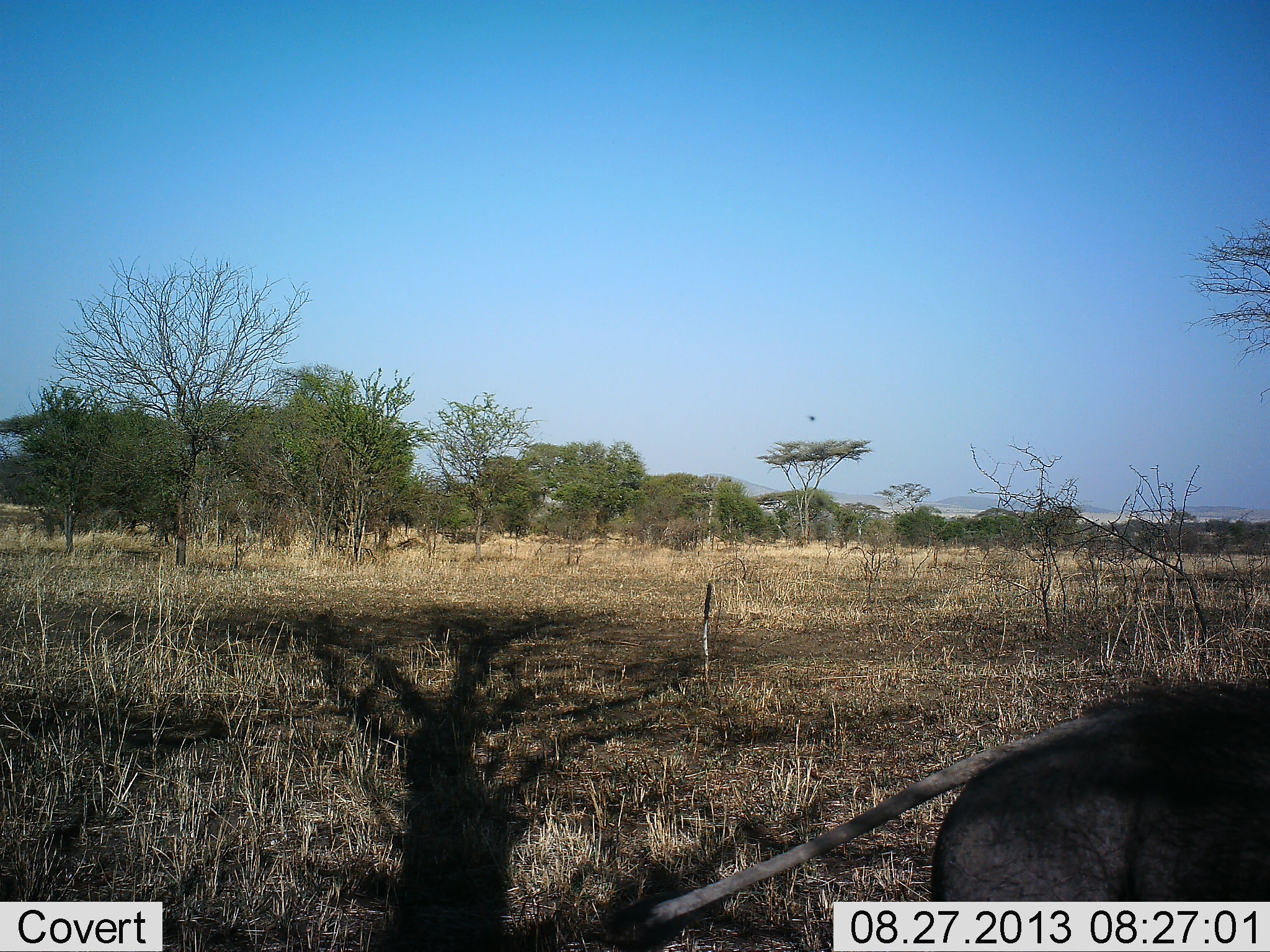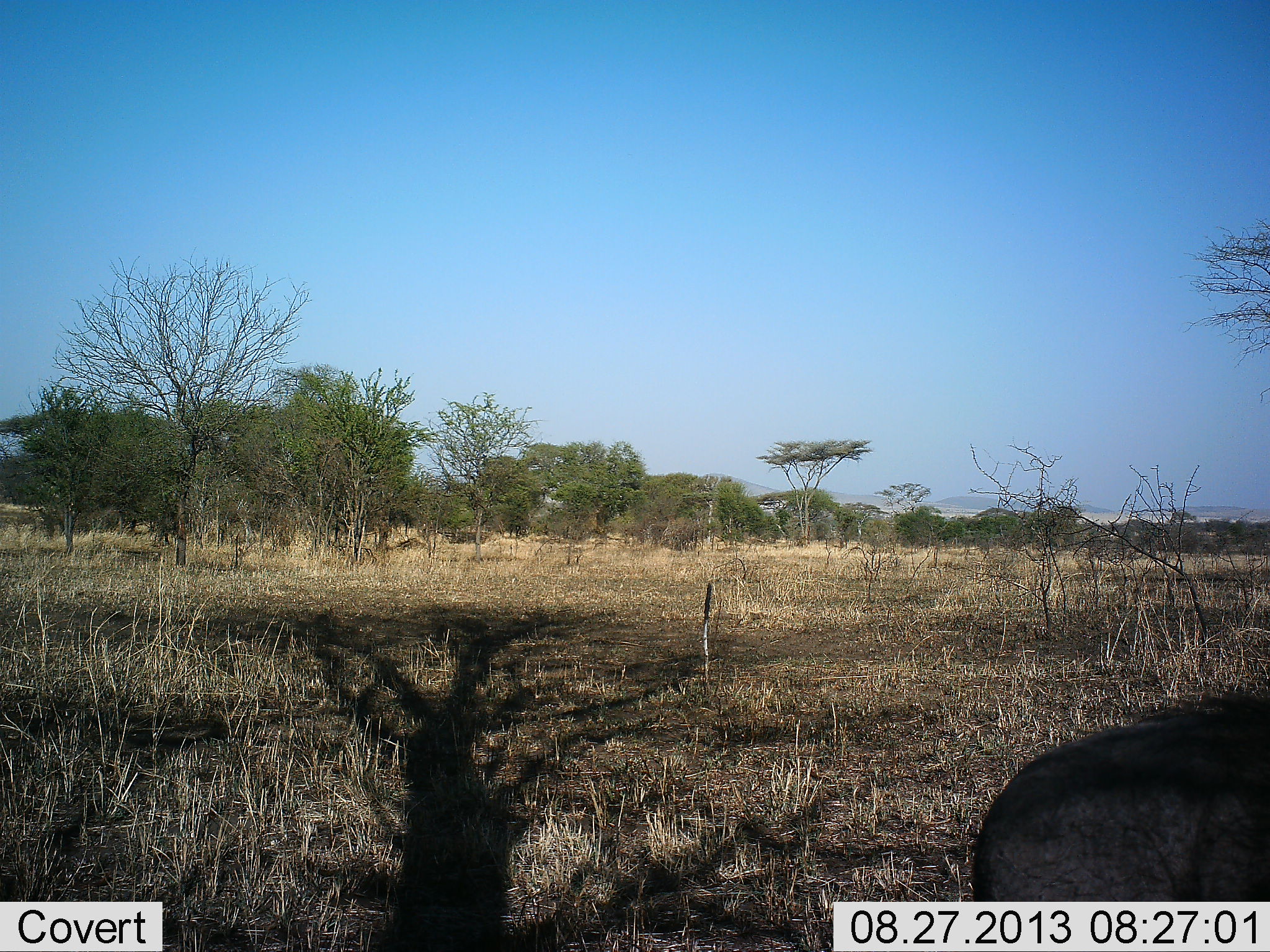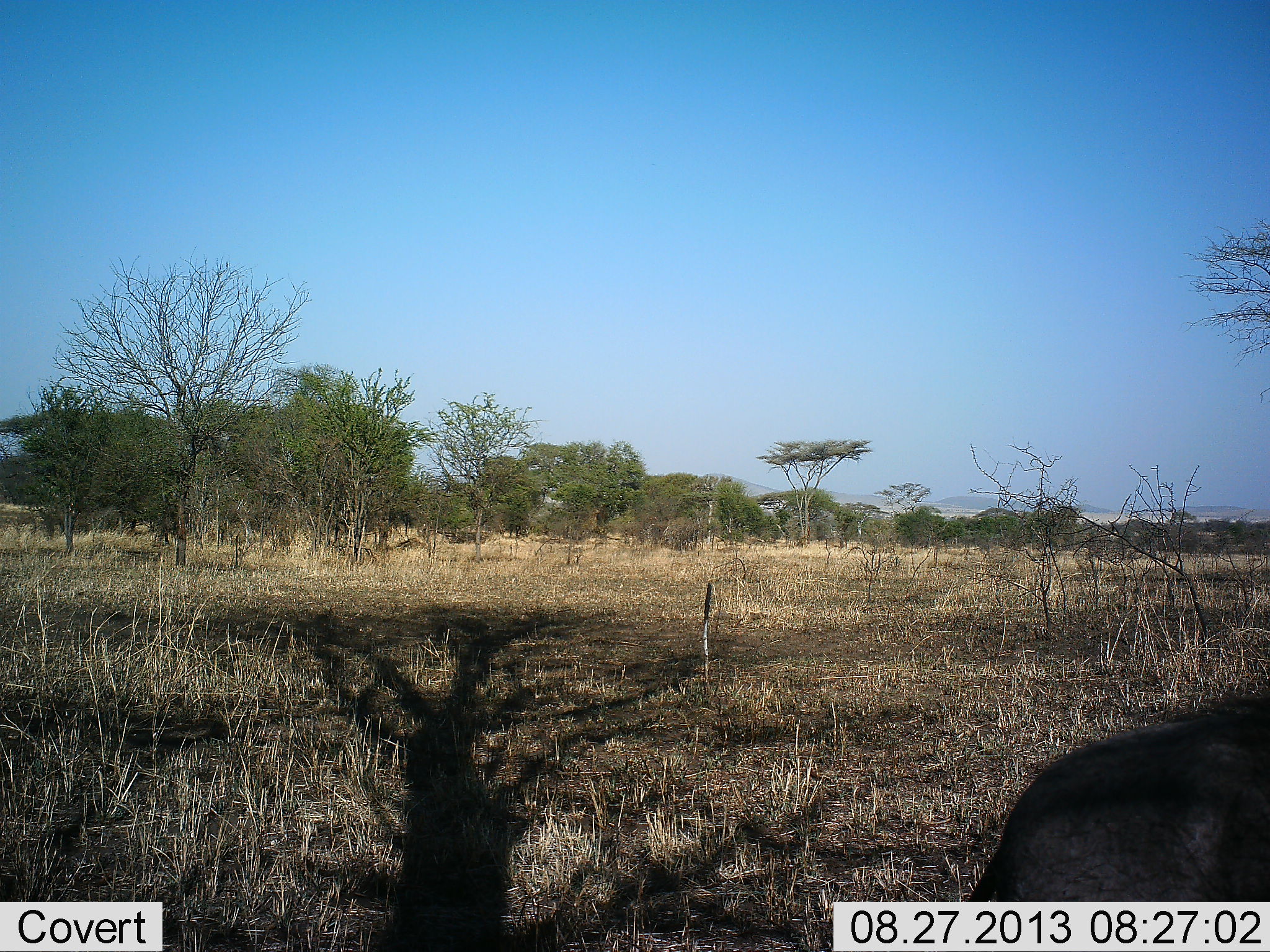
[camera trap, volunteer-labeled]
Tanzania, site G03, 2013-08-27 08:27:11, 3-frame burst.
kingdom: Animalia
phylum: Chordata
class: Mammalia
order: Artiodactyla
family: Suidae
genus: Phacochoerus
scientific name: Phacochoerus africanus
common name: warthog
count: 1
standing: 29%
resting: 0%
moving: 64%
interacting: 0%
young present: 0%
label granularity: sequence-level